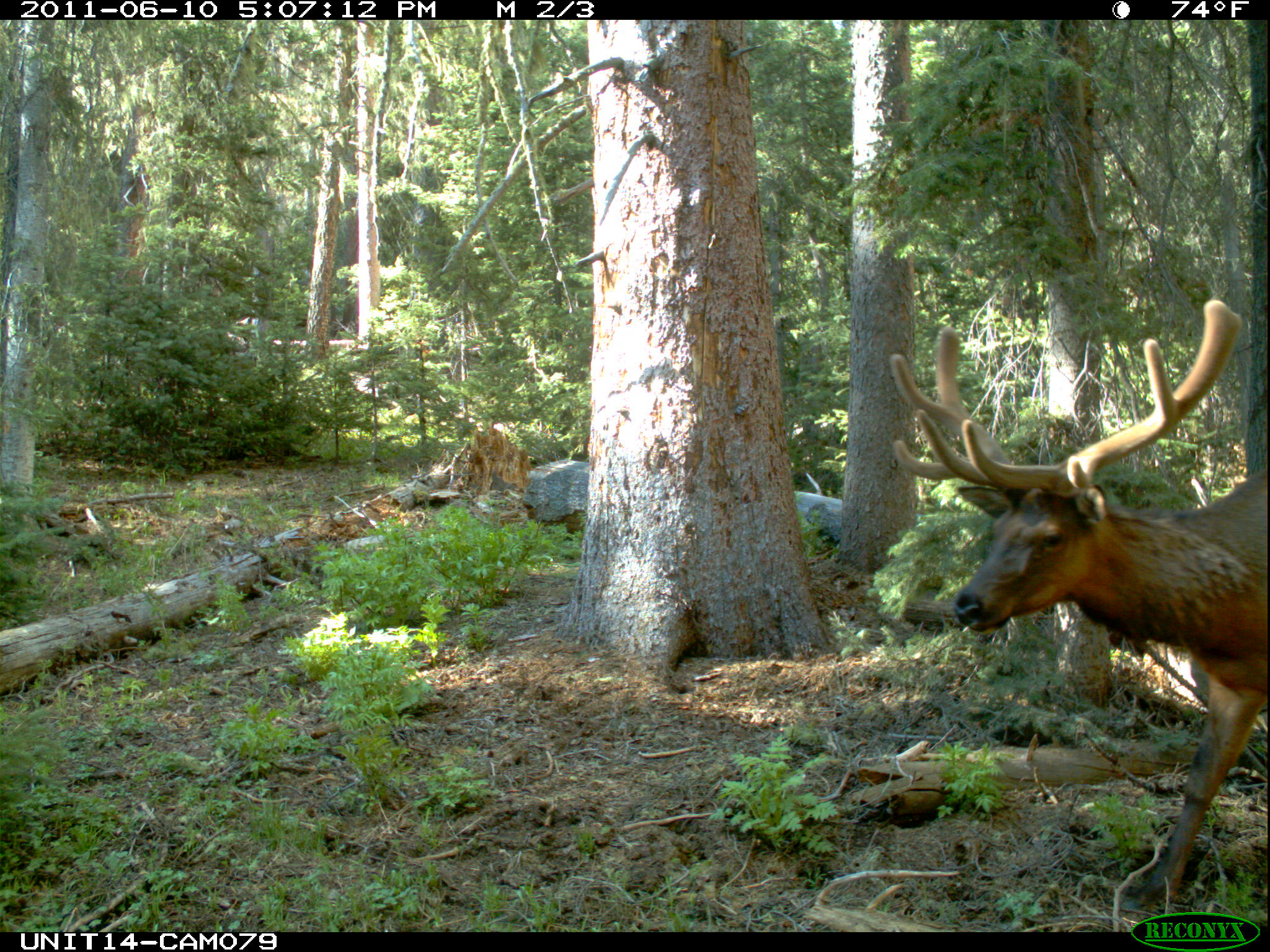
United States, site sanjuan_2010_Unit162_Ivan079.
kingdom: Animalia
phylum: Chordata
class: Mammalia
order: Artiodactyla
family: Cervidae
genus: Cervus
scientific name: Cervus elaphus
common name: red deer